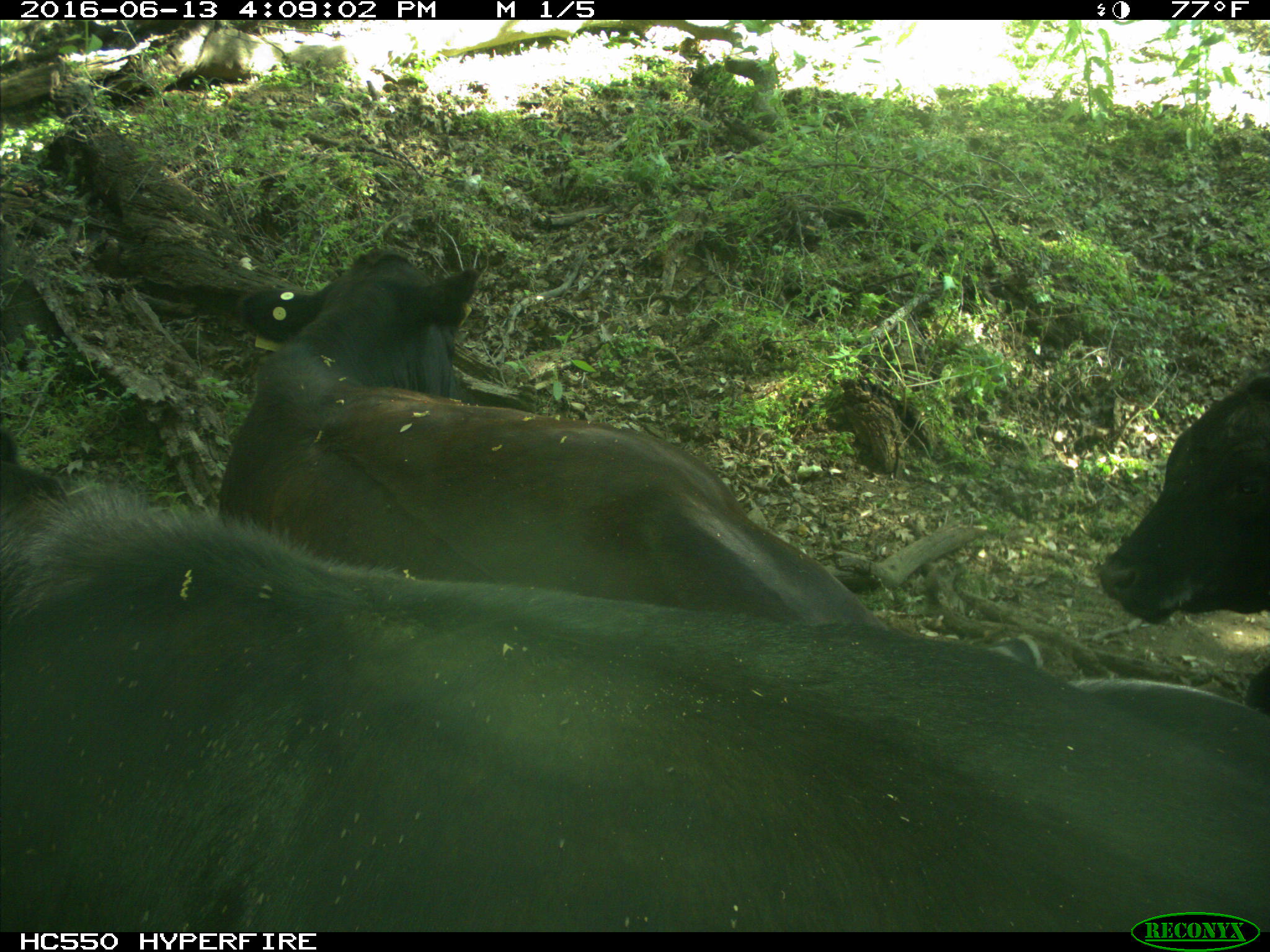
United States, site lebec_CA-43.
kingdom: Animalia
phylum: Chordata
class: Mammalia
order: Artiodactyla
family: Bovidae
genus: Bos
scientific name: Bos taurus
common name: domestic cow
Bos taurus (domestic cow).